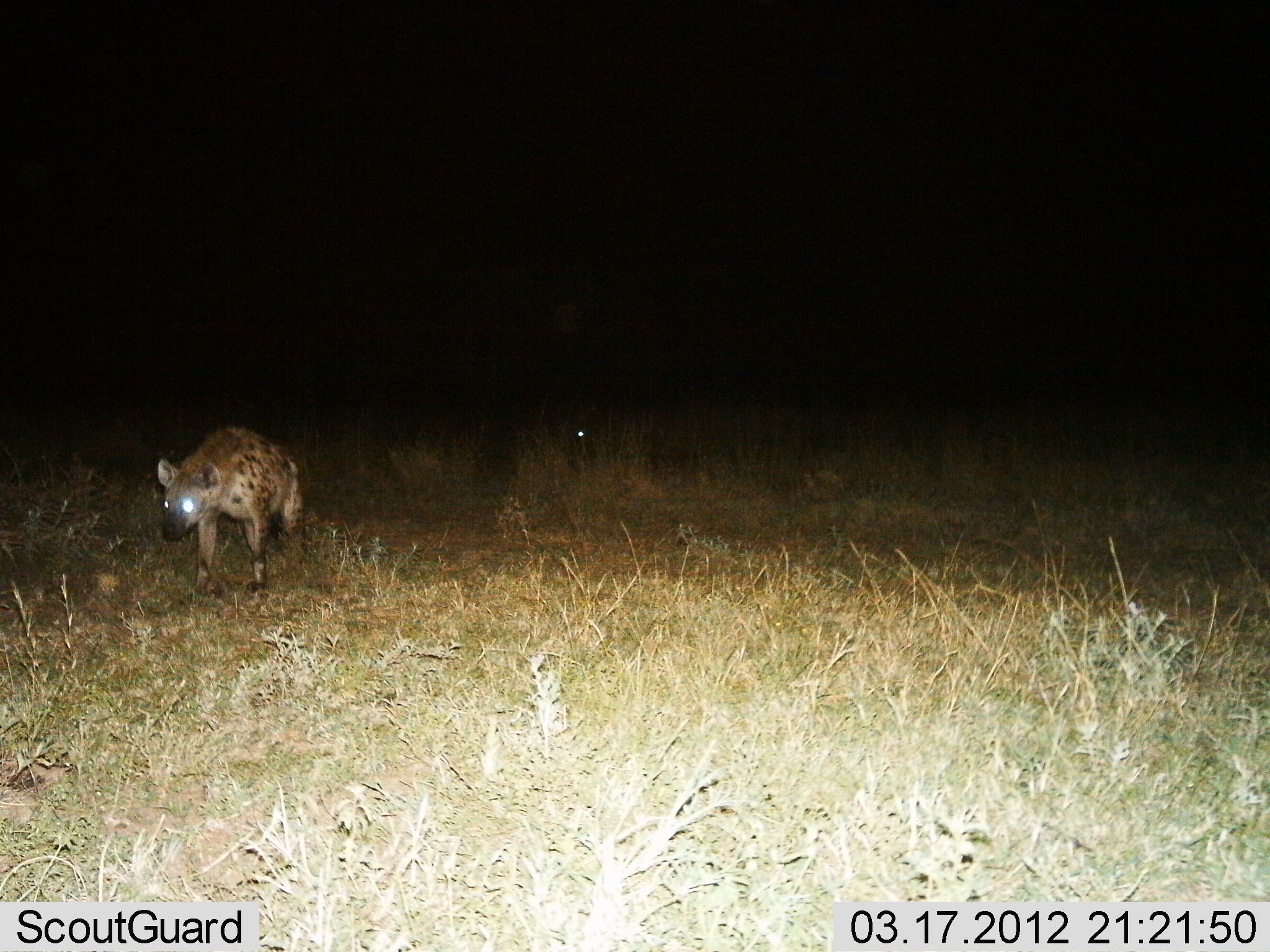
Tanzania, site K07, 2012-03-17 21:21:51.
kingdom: Animalia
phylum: Chordata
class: Mammalia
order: Carnivora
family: Hyaenidae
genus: Crocuta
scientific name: Crocuta crocuta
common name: spotted hyena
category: hyenaspotted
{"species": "hyenaspotted (spotted hyena) (Crocuta crocuta)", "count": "1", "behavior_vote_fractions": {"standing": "44%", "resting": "4%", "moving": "52%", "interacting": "4%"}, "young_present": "0%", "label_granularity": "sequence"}